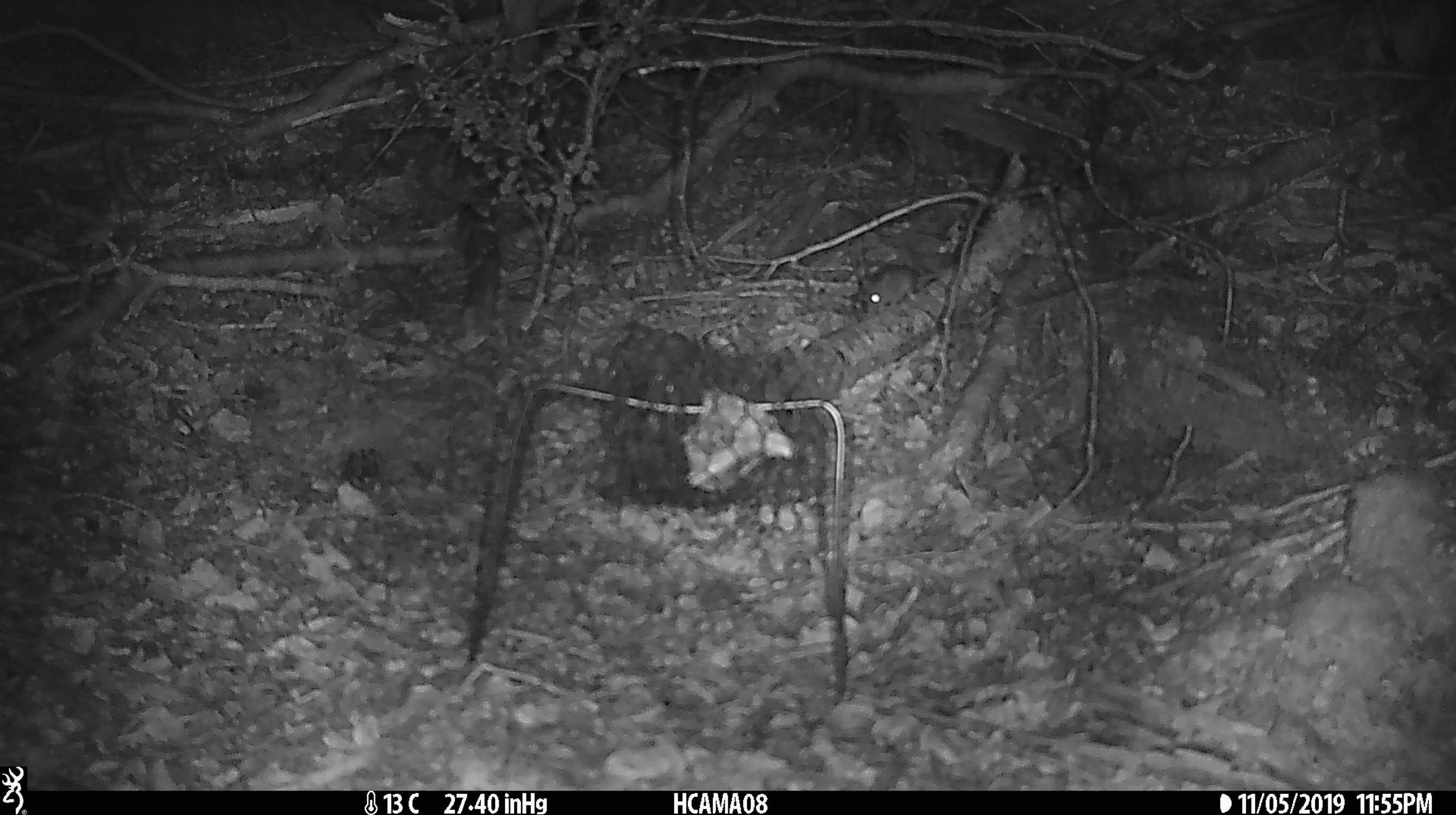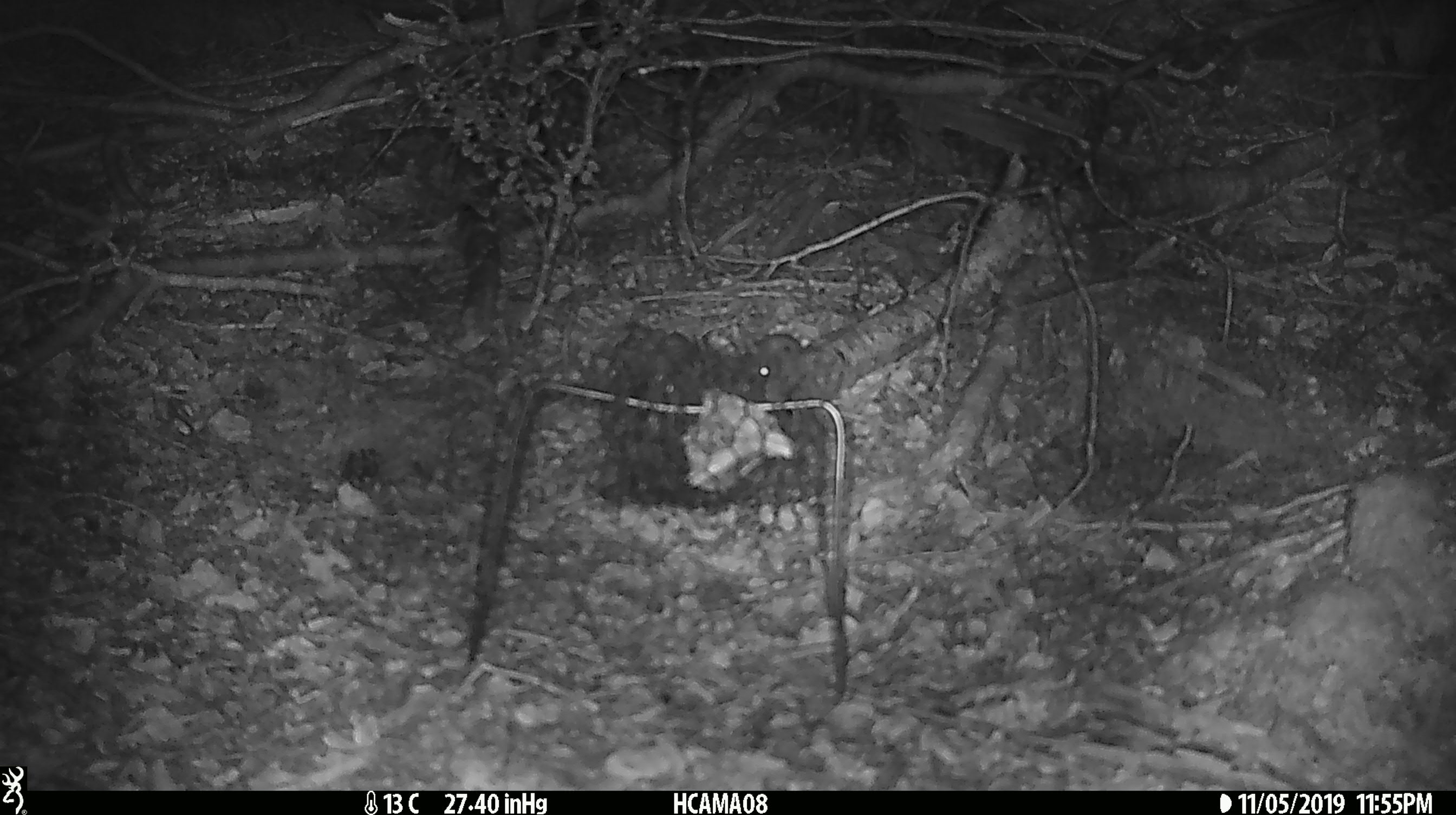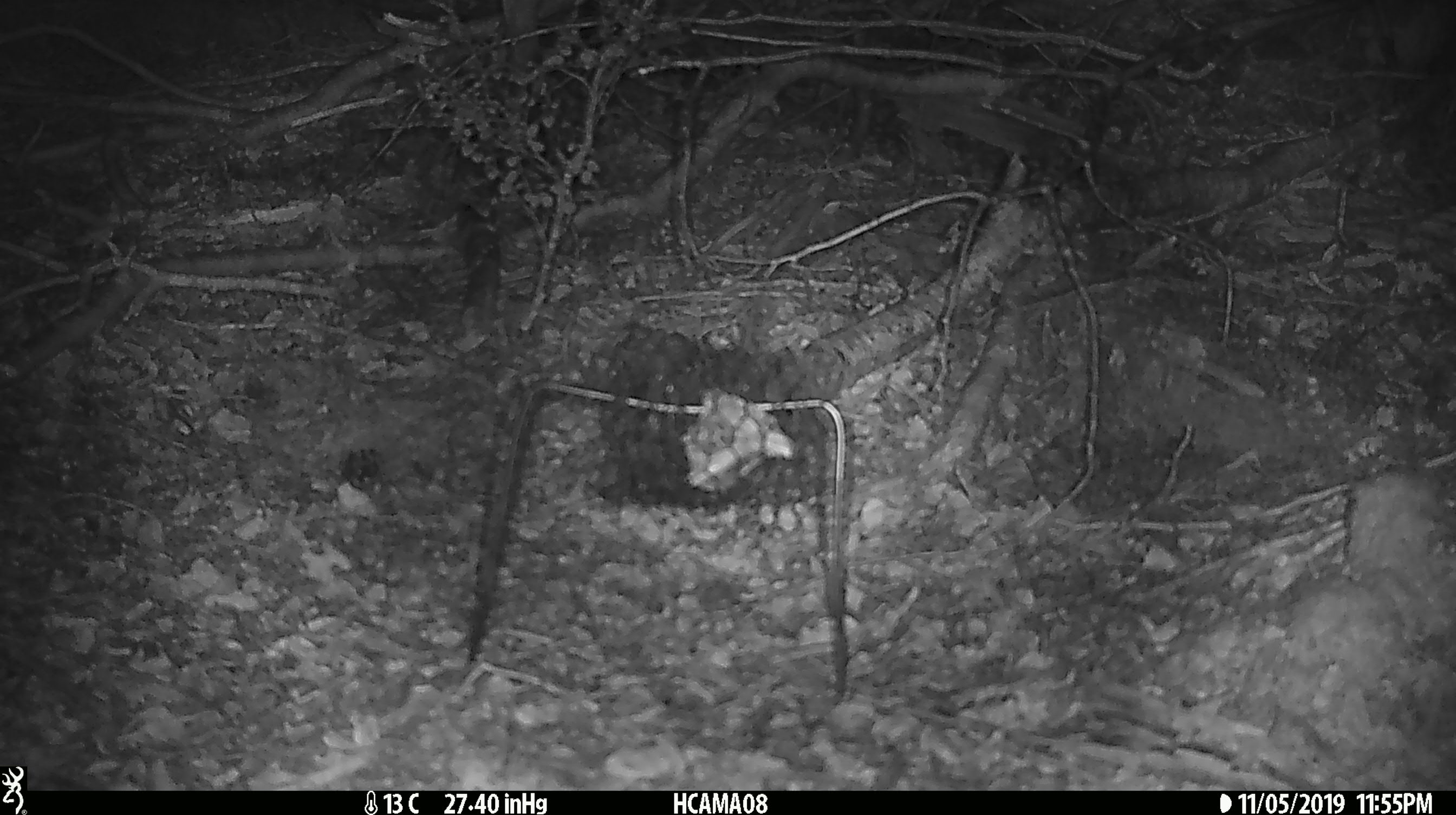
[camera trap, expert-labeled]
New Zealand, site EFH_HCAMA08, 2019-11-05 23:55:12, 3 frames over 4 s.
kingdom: Animalia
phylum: Chordata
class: Mammalia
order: Rodentia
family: Muridae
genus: Mus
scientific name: Mus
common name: mouse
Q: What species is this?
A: Mouse (Mus).